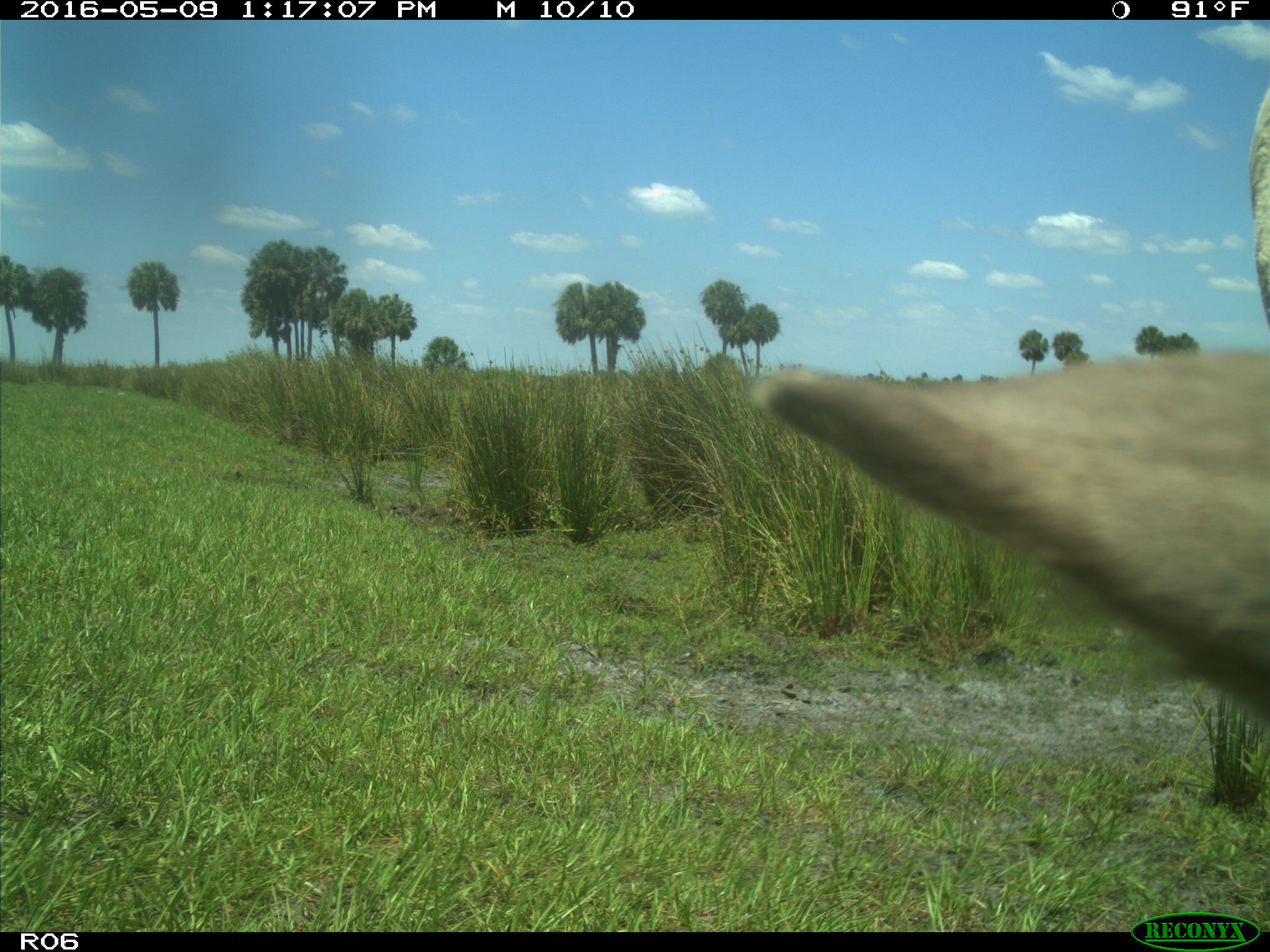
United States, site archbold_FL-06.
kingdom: Animalia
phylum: Chordata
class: Mammalia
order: Artiodactyla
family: Bovidae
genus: Bos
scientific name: Bos taurus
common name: domestic cow